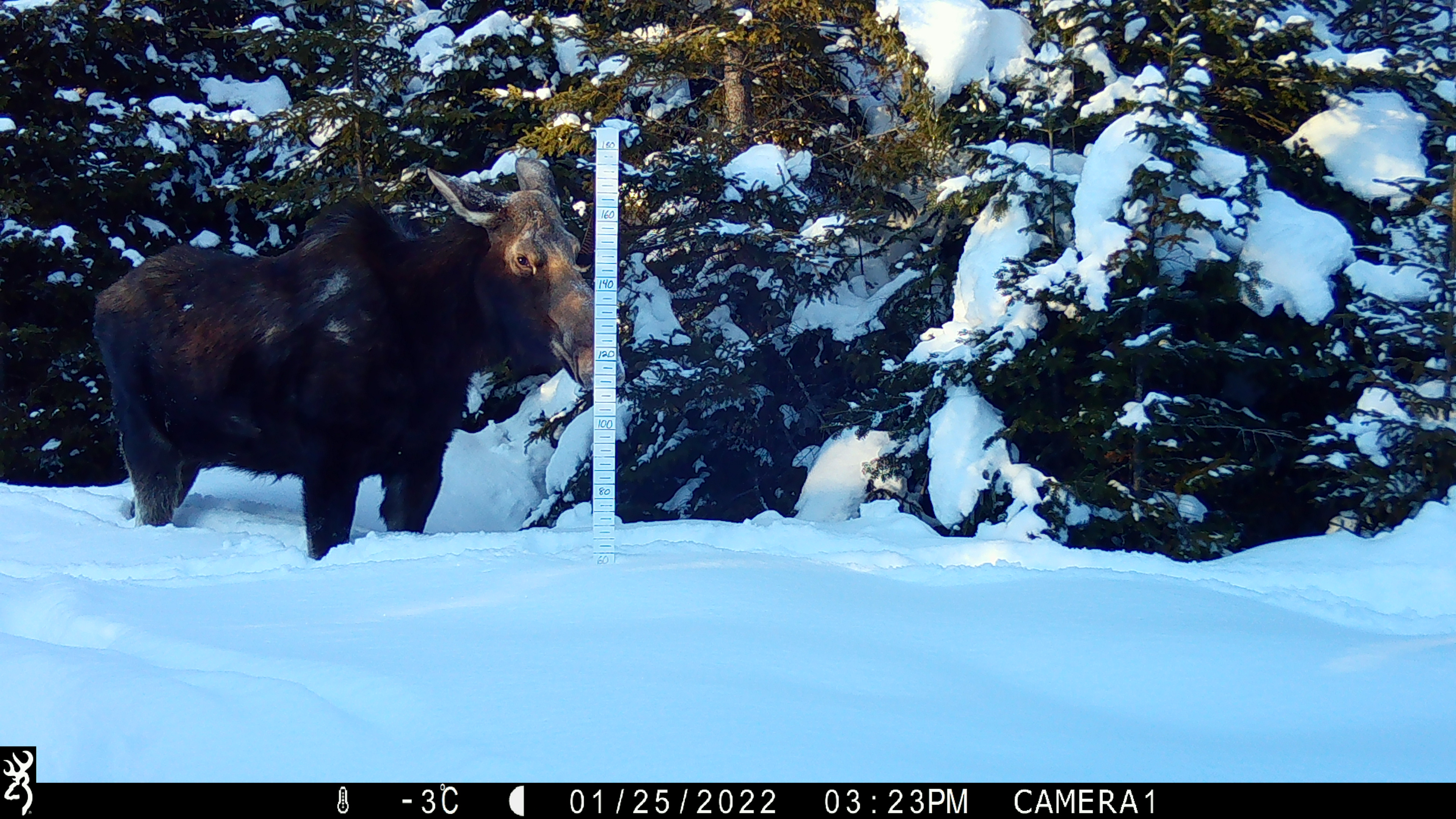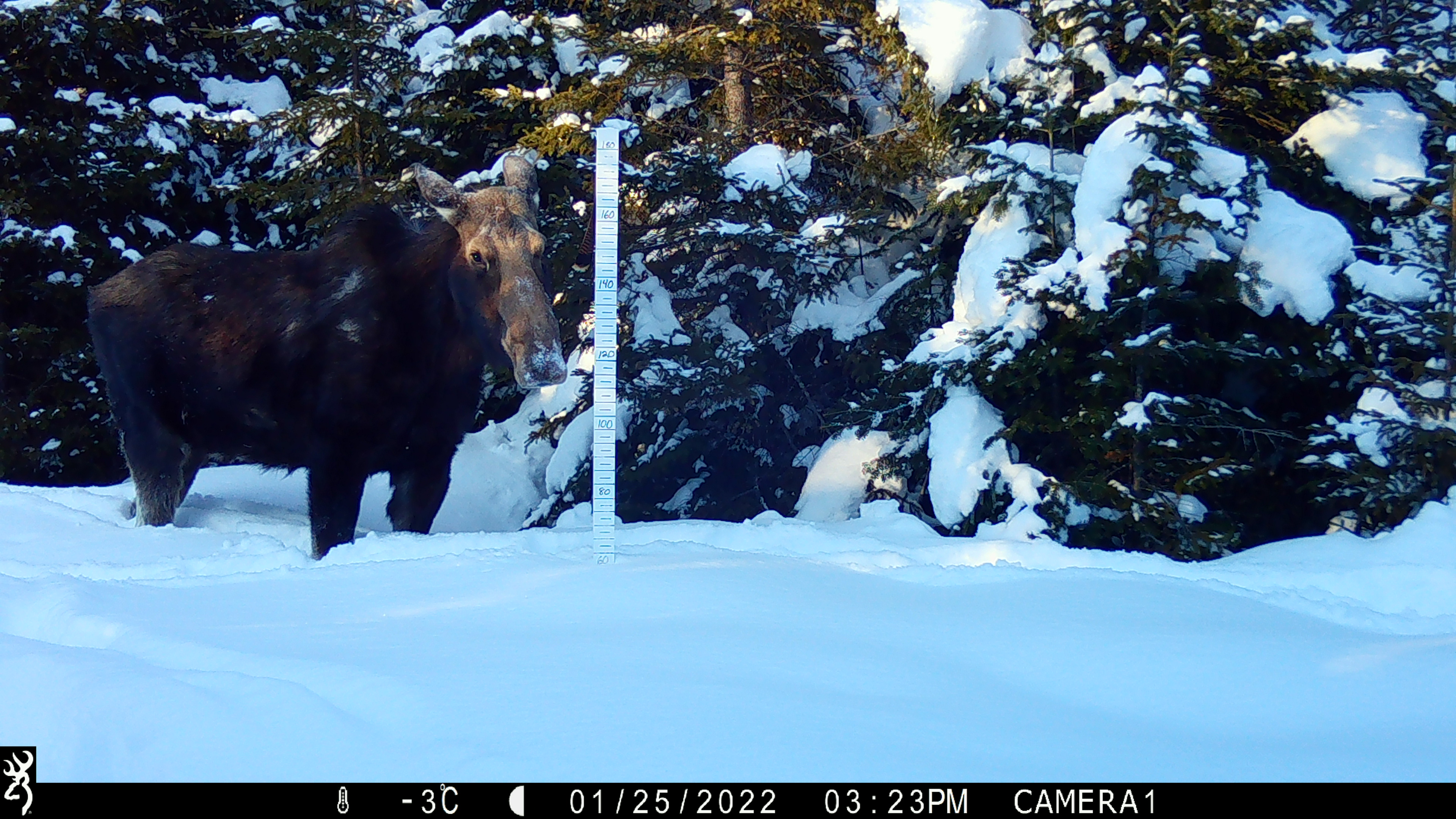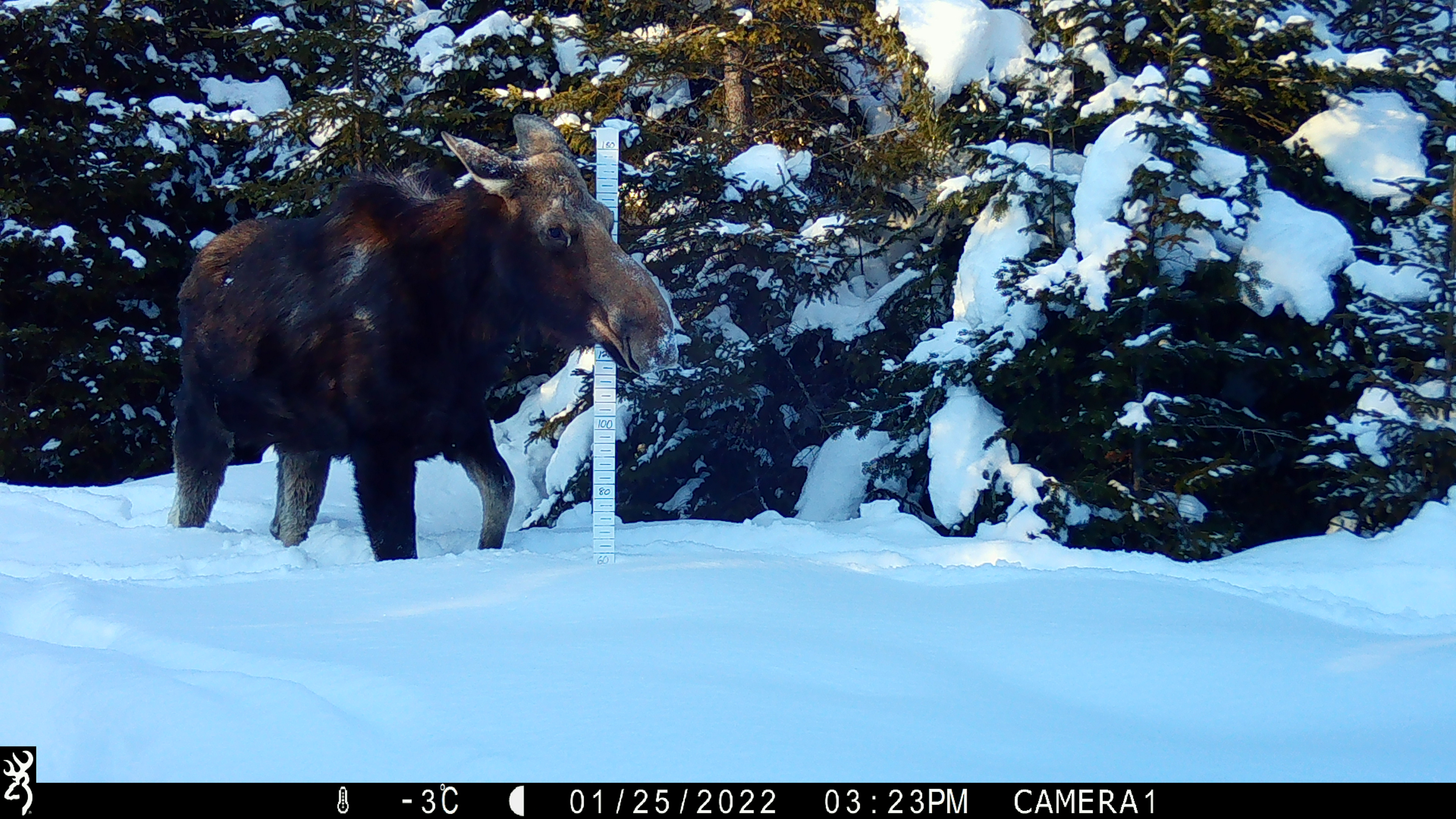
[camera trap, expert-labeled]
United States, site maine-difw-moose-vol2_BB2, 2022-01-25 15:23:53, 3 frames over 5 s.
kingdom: Animalia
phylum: Chordata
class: Mammalia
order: Artiodactyla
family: Cervidae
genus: Alces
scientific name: Alces alces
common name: moose